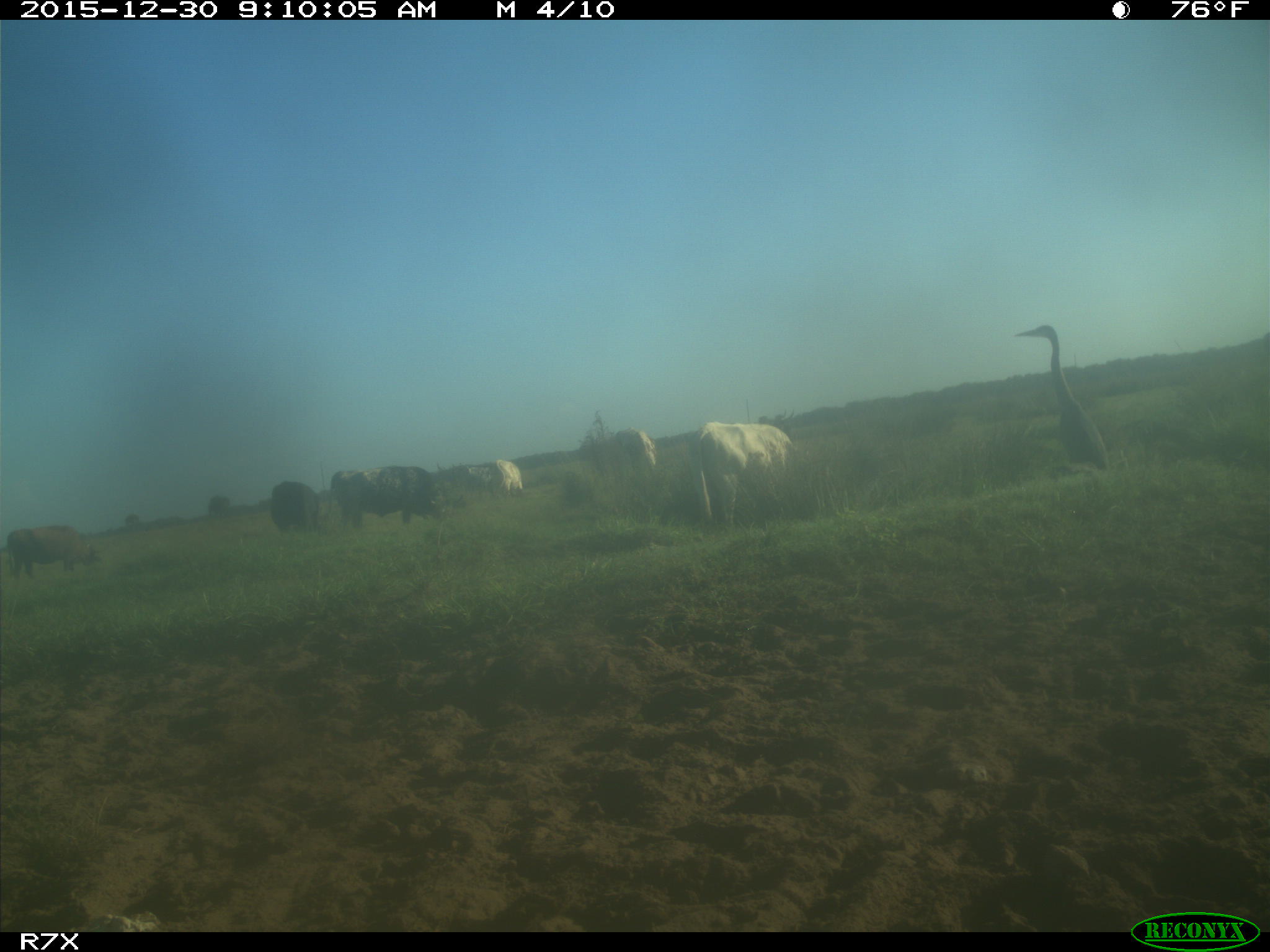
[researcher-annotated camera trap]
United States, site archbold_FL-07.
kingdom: Animalia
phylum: Chordata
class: Mammalia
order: Artiodactyla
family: Bovidae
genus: Bos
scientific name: Bos taurus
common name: domestic cow